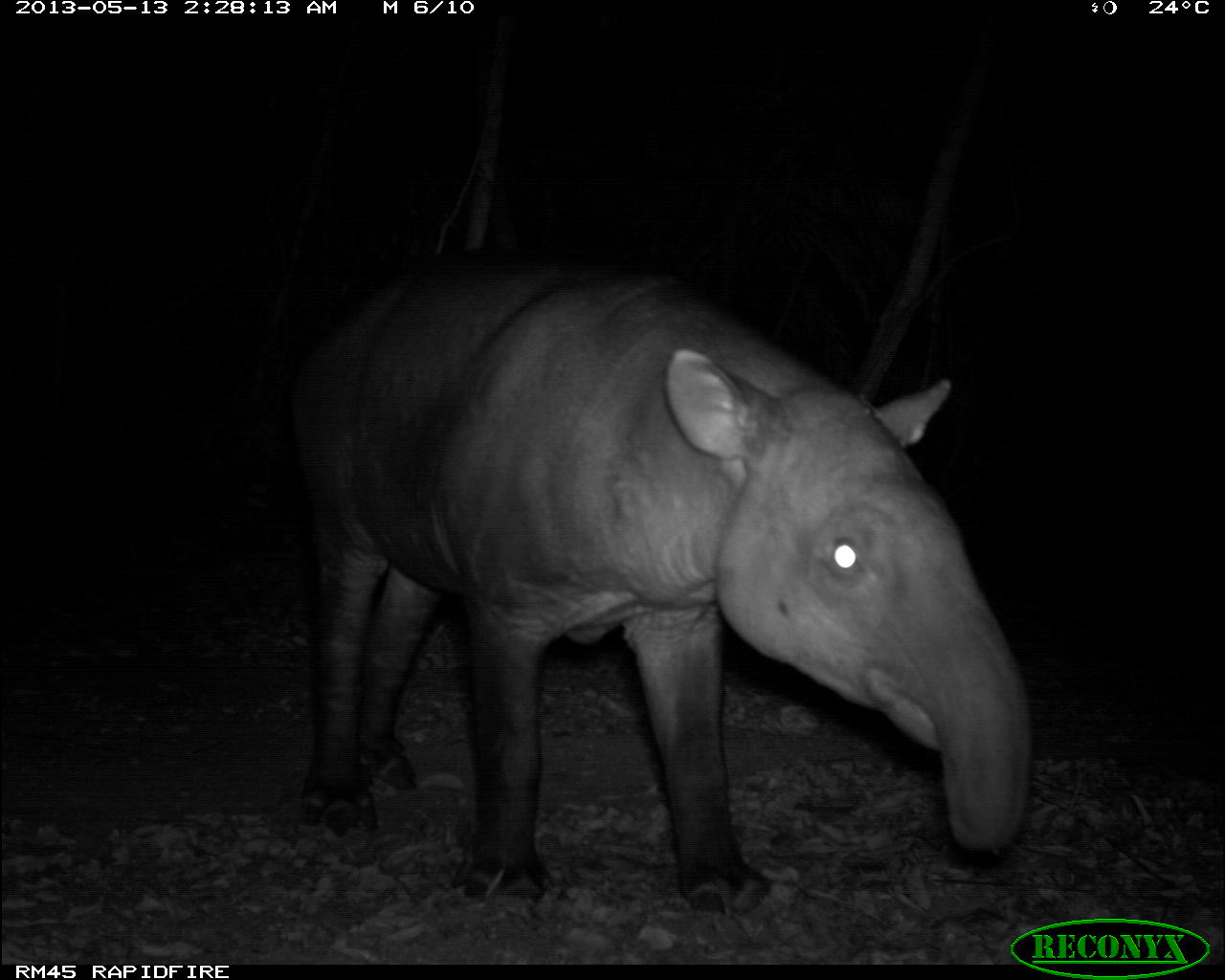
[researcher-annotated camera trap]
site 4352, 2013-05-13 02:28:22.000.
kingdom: Animalia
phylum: Chordata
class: Mammalia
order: Perissodactyla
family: Tapiridae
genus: Tapirus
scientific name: Tapirus bairdii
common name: baird's tapir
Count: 1.